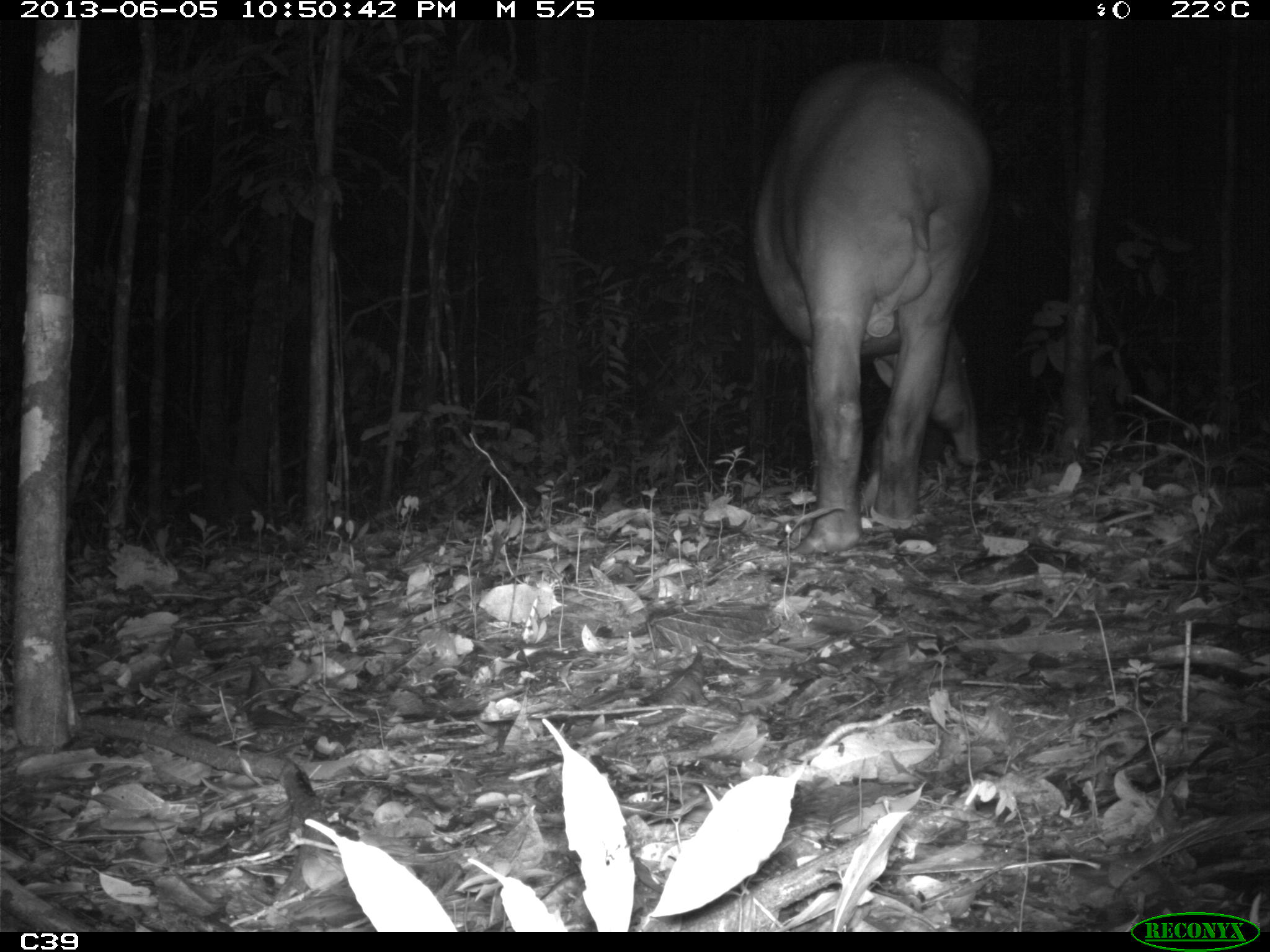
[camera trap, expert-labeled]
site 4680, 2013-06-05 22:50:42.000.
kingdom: Animalia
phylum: Chordata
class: Mammalia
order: Perissodactyla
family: Tapiridae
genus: Tapirus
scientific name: Tapirus terrestris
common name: south american tapir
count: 1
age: adult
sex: male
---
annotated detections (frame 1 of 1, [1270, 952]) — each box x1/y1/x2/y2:
tapirus terrestris: 750/56/990/549